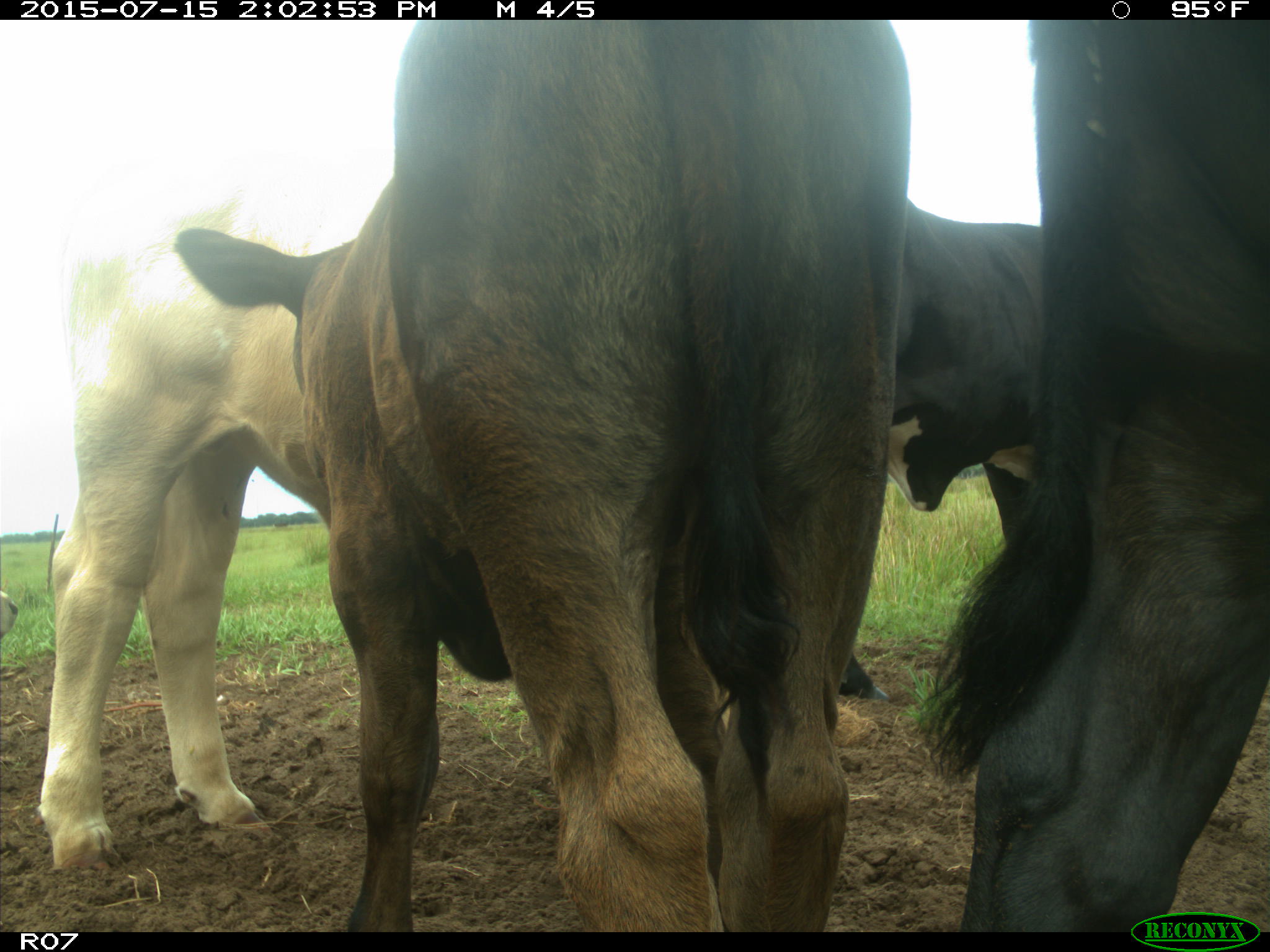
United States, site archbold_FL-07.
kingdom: Animalia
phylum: Chordata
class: Mammalia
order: Artiodactyla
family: Bovidae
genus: Bos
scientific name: Bos taurus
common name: domestic cow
Bos taurus (domestic cow).